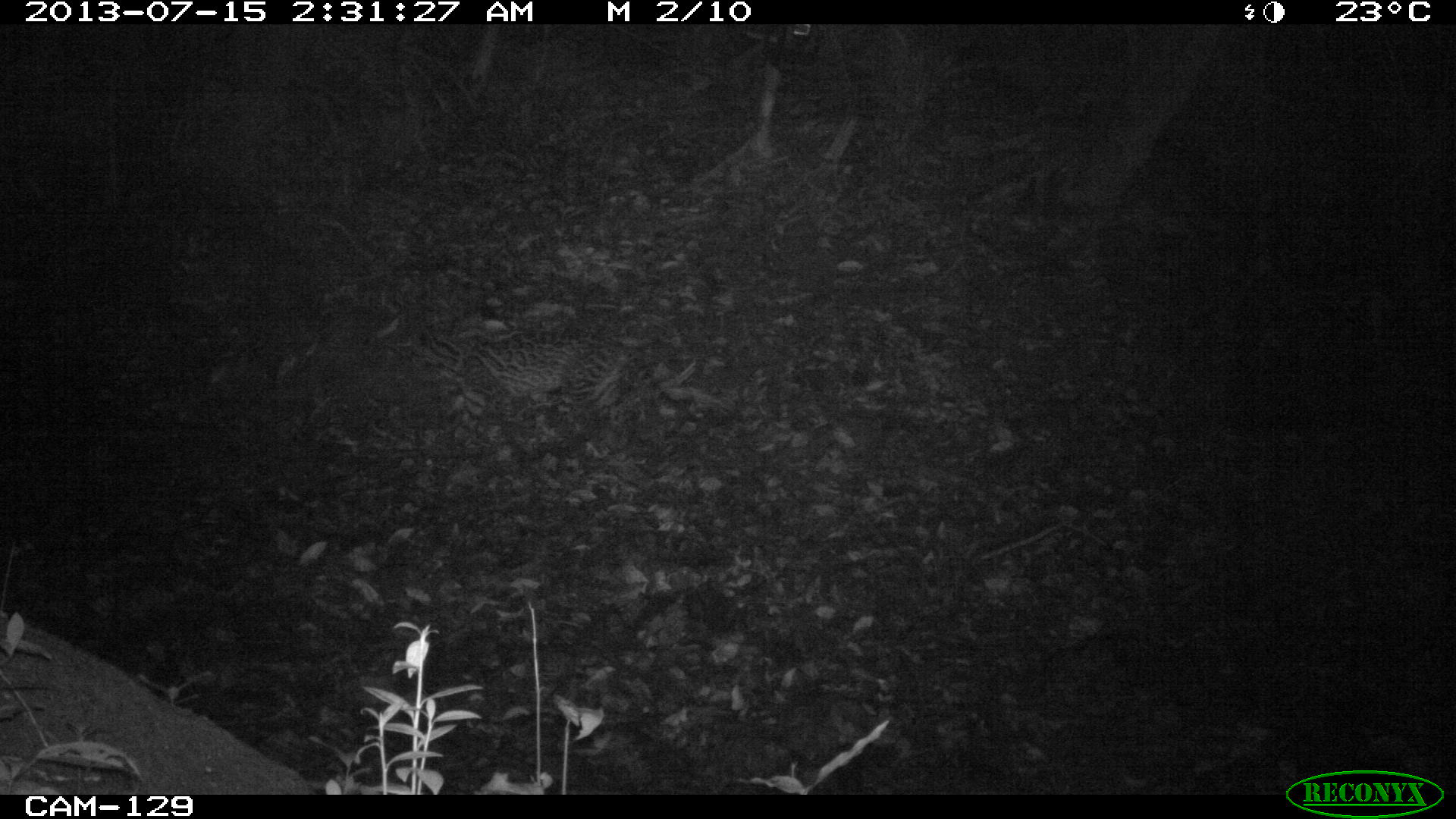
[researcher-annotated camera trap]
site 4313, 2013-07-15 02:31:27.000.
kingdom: Animalia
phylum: Chordata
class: Mammalia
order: Carnivora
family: Felidae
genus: Leopardus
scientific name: Leopardus pardalis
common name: ocelot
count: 1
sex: female